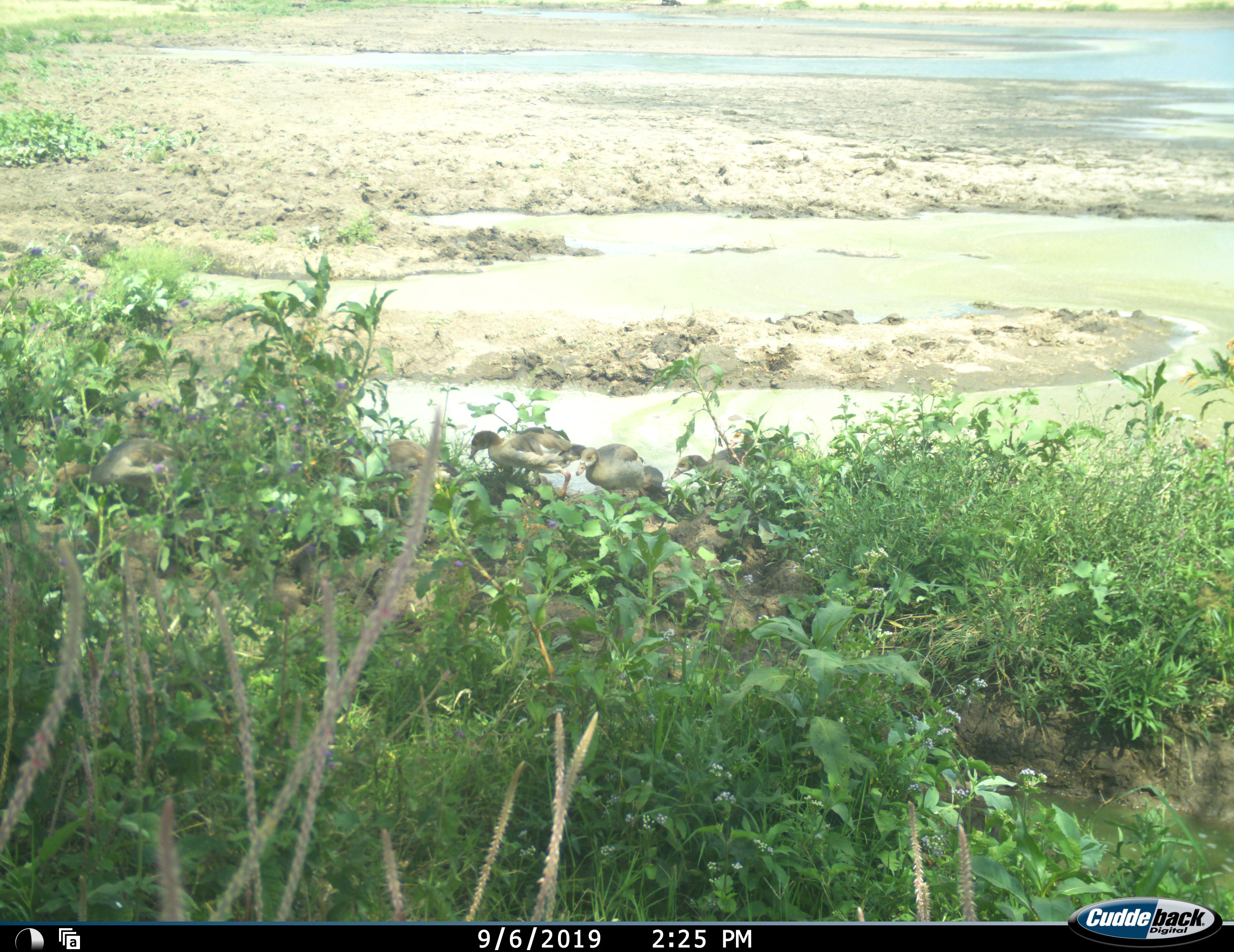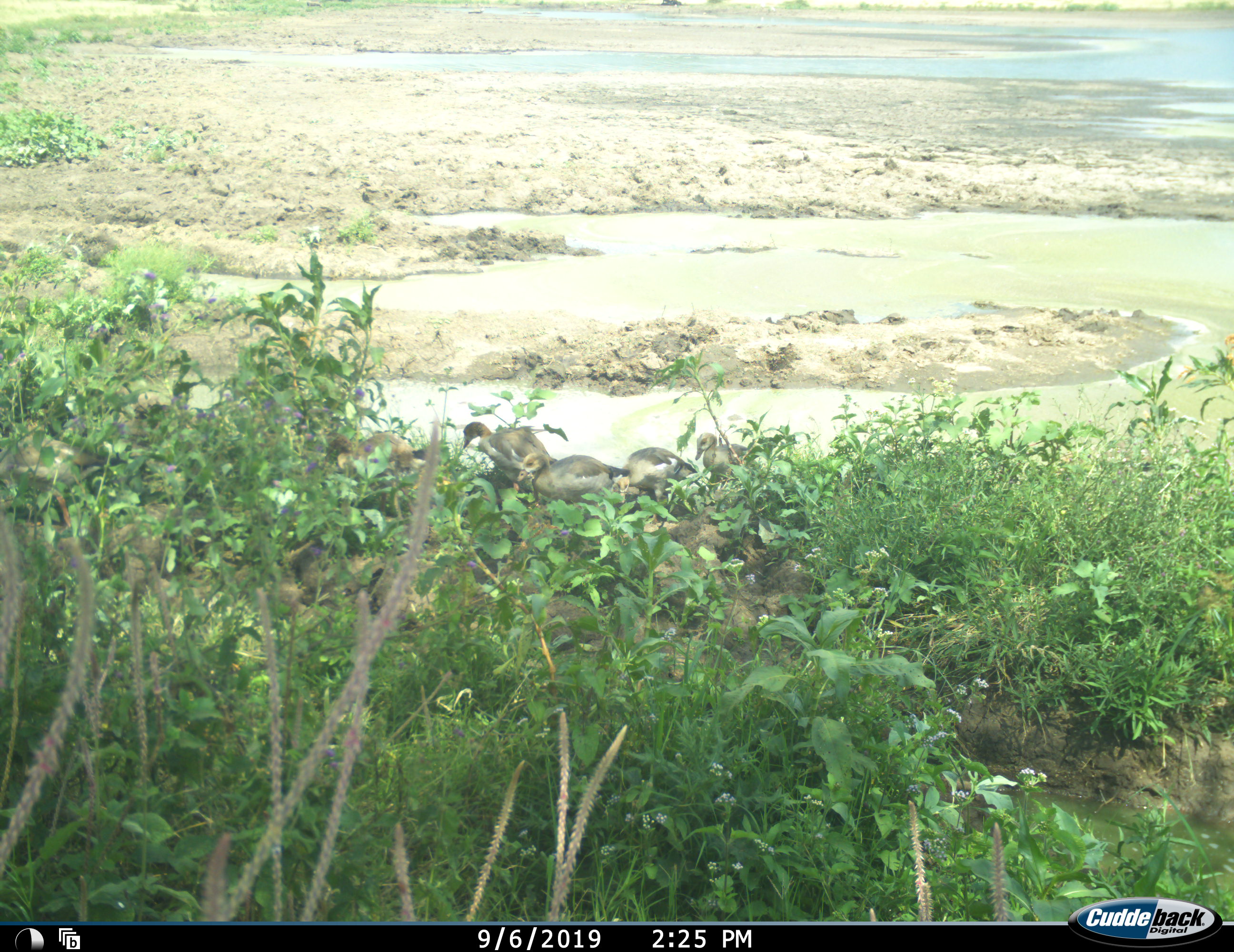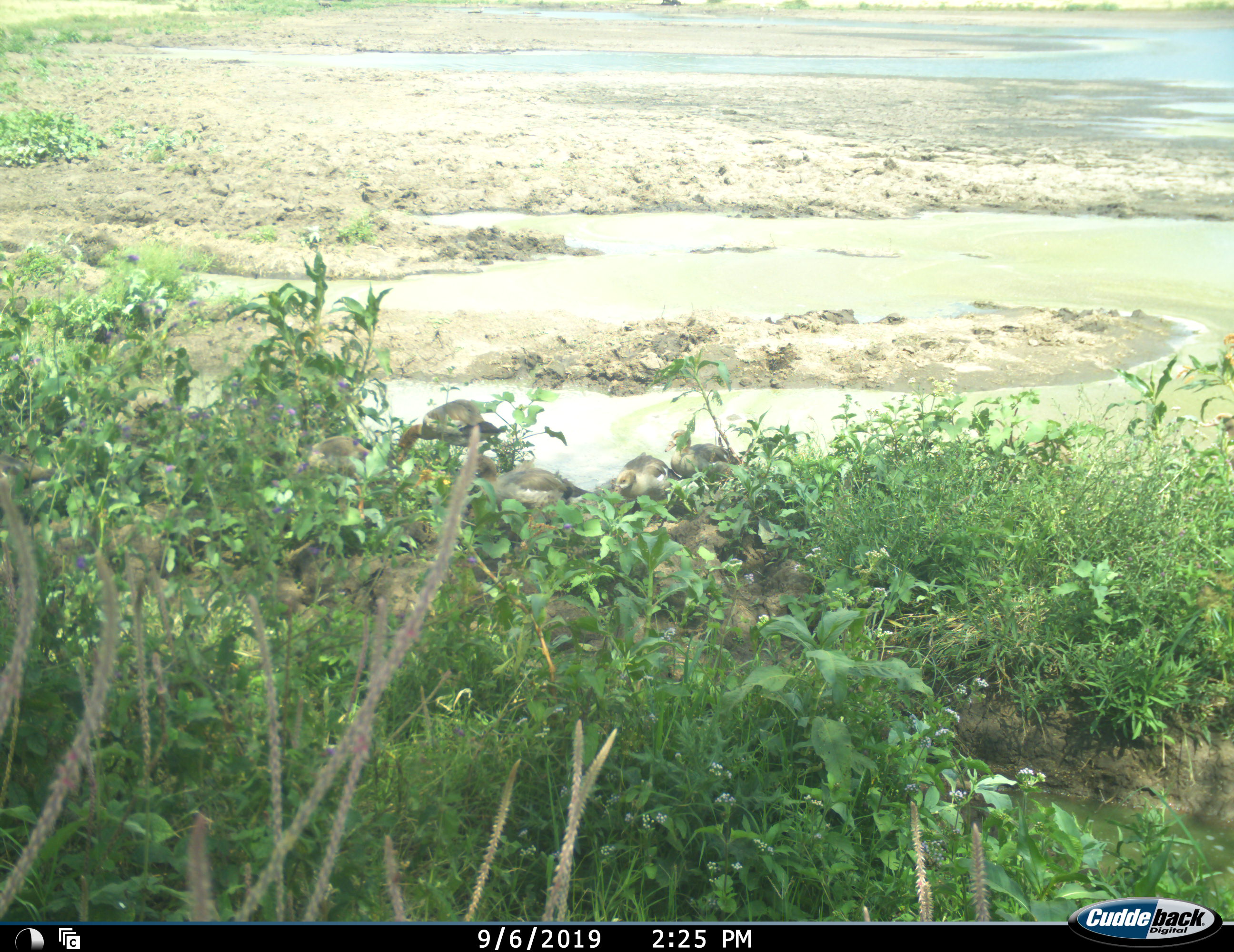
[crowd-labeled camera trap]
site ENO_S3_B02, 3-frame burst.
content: unidentified animal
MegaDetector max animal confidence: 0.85